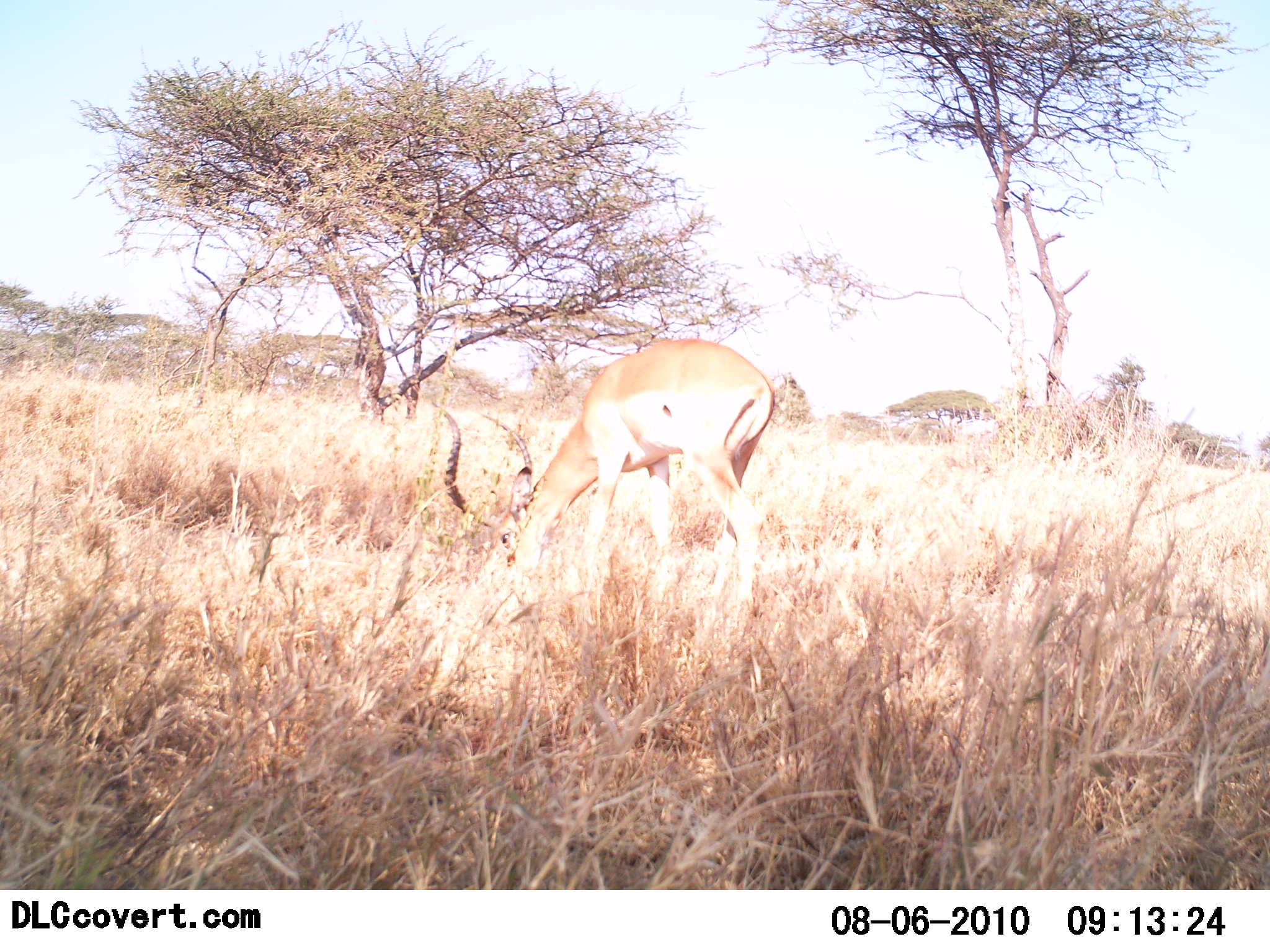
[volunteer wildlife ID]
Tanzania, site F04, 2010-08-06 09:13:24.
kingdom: Animalia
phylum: Chordata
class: Mammalia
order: Artiodactyla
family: Bovidae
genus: Aepyceros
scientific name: Aepyceros melampus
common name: impala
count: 1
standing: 6%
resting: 0%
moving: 0%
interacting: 0%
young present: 0%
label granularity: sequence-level